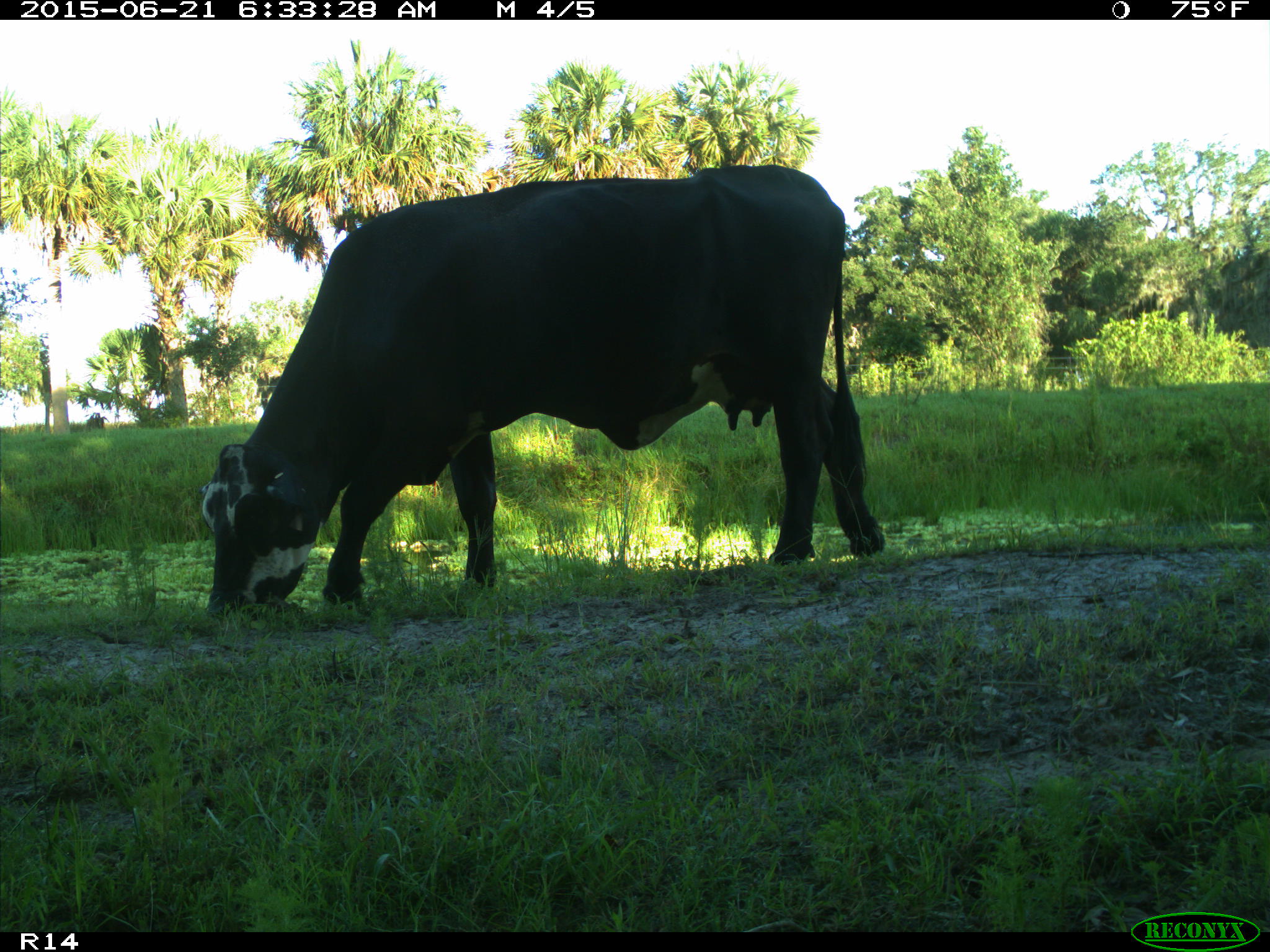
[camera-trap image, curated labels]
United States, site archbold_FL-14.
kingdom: Animalia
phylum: Chordata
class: Mammalia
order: Artiodactyla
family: Bovidae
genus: Bos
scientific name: Bos taurus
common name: domestic cow